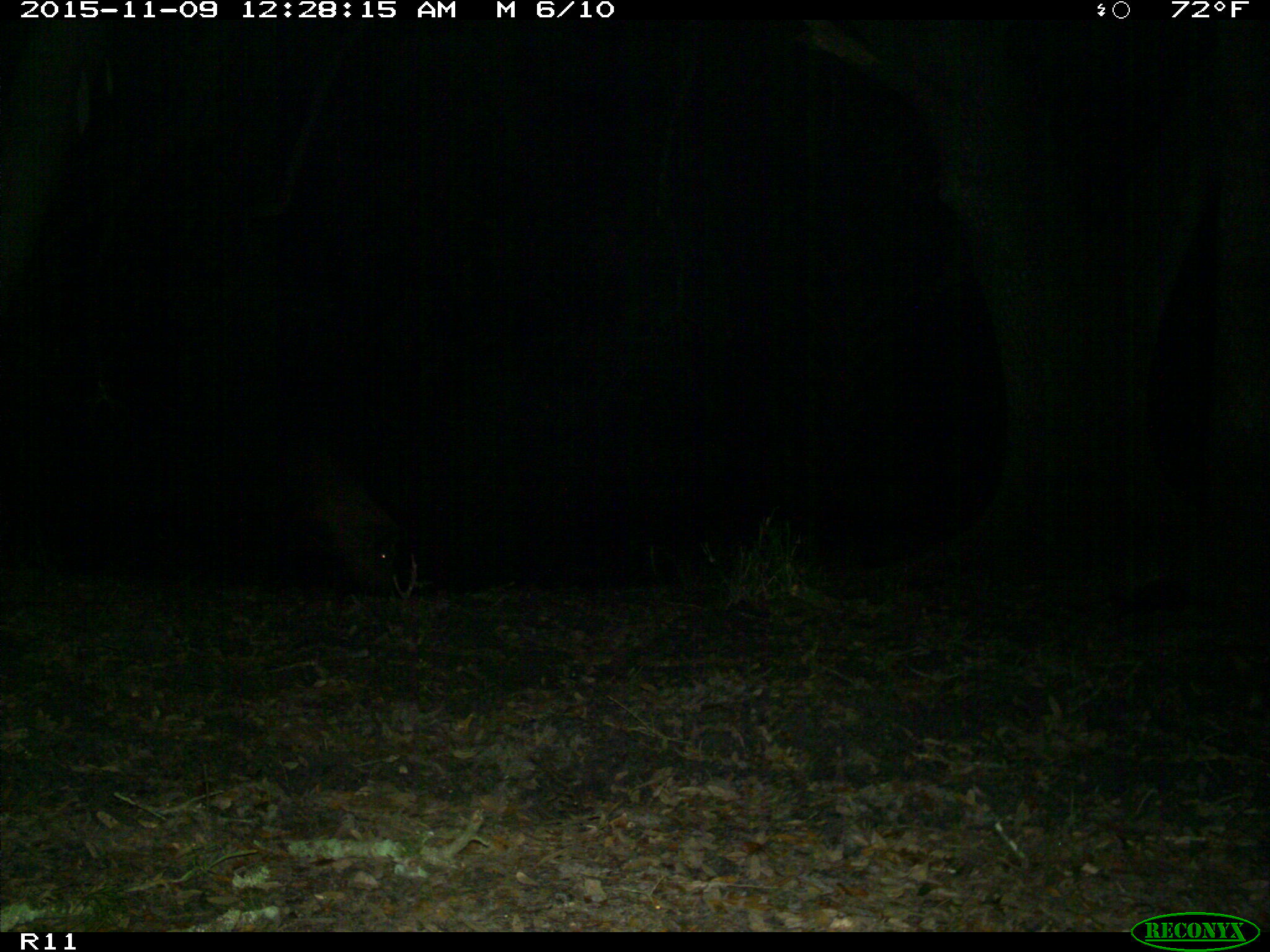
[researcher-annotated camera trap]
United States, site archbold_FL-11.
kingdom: Animalia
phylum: Chordata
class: Mammalia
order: Artiodactyla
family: Suidae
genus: Sus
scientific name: Sus scrofa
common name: wild boar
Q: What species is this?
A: Sus scrofa (wild boar).